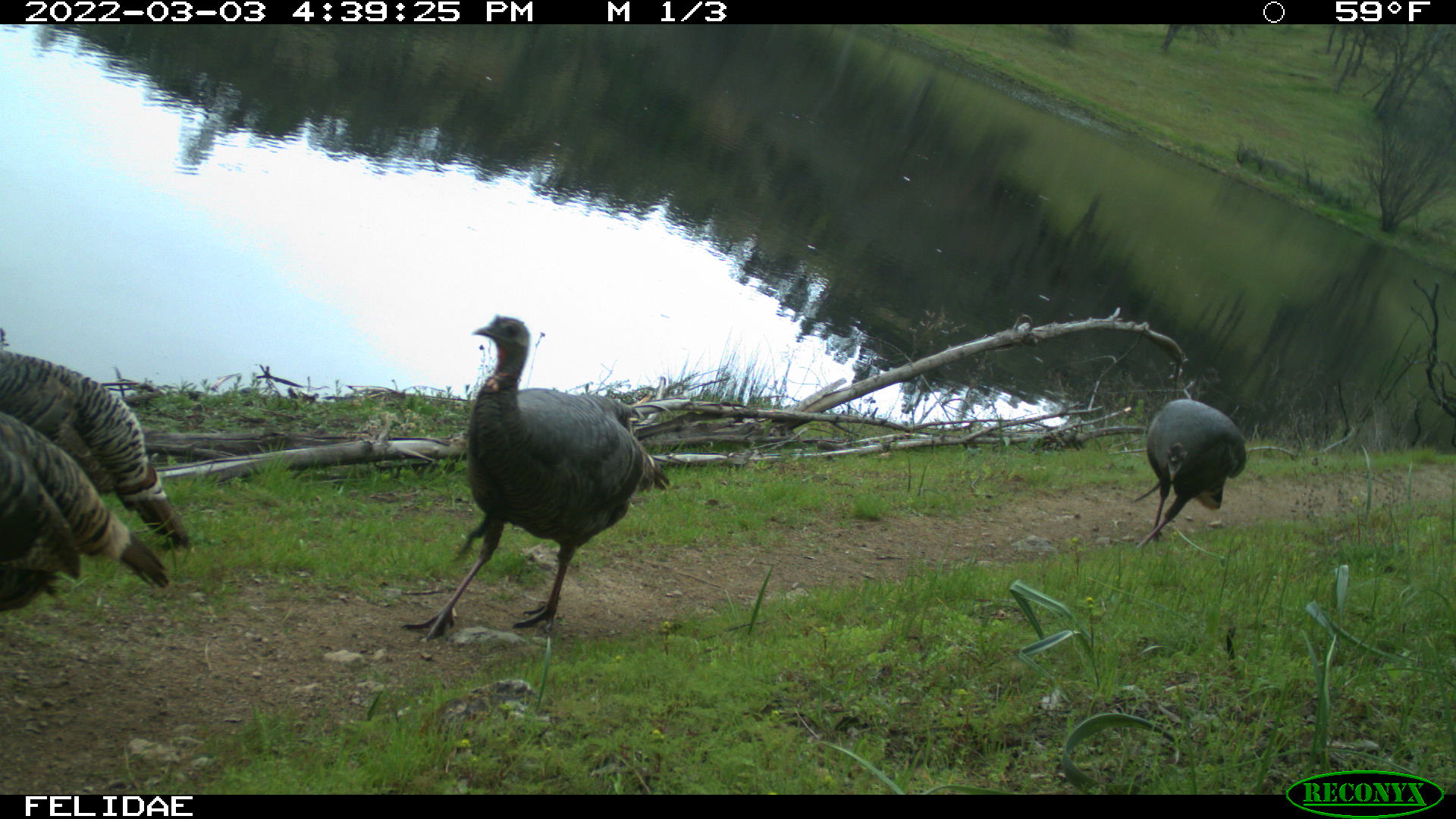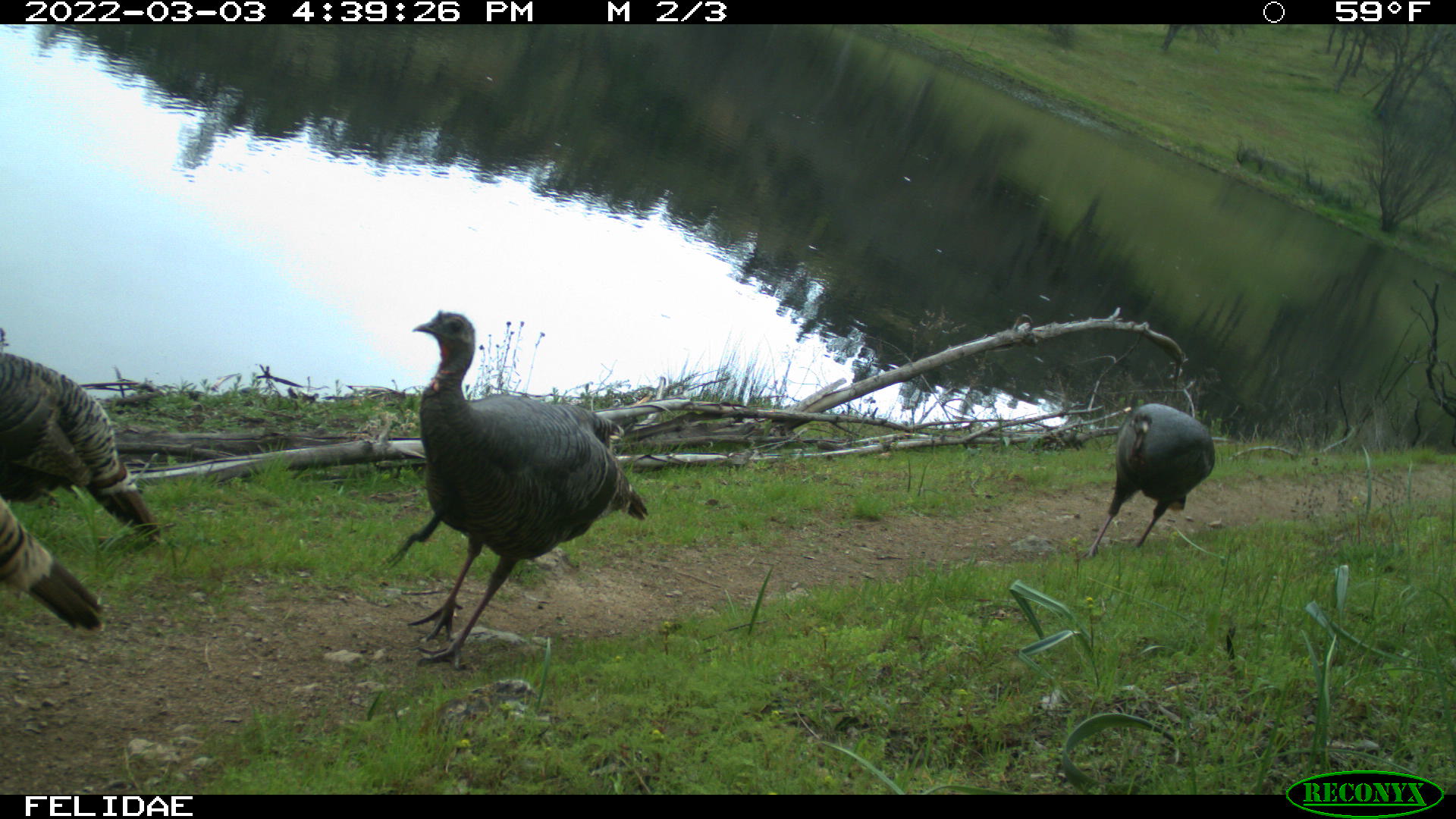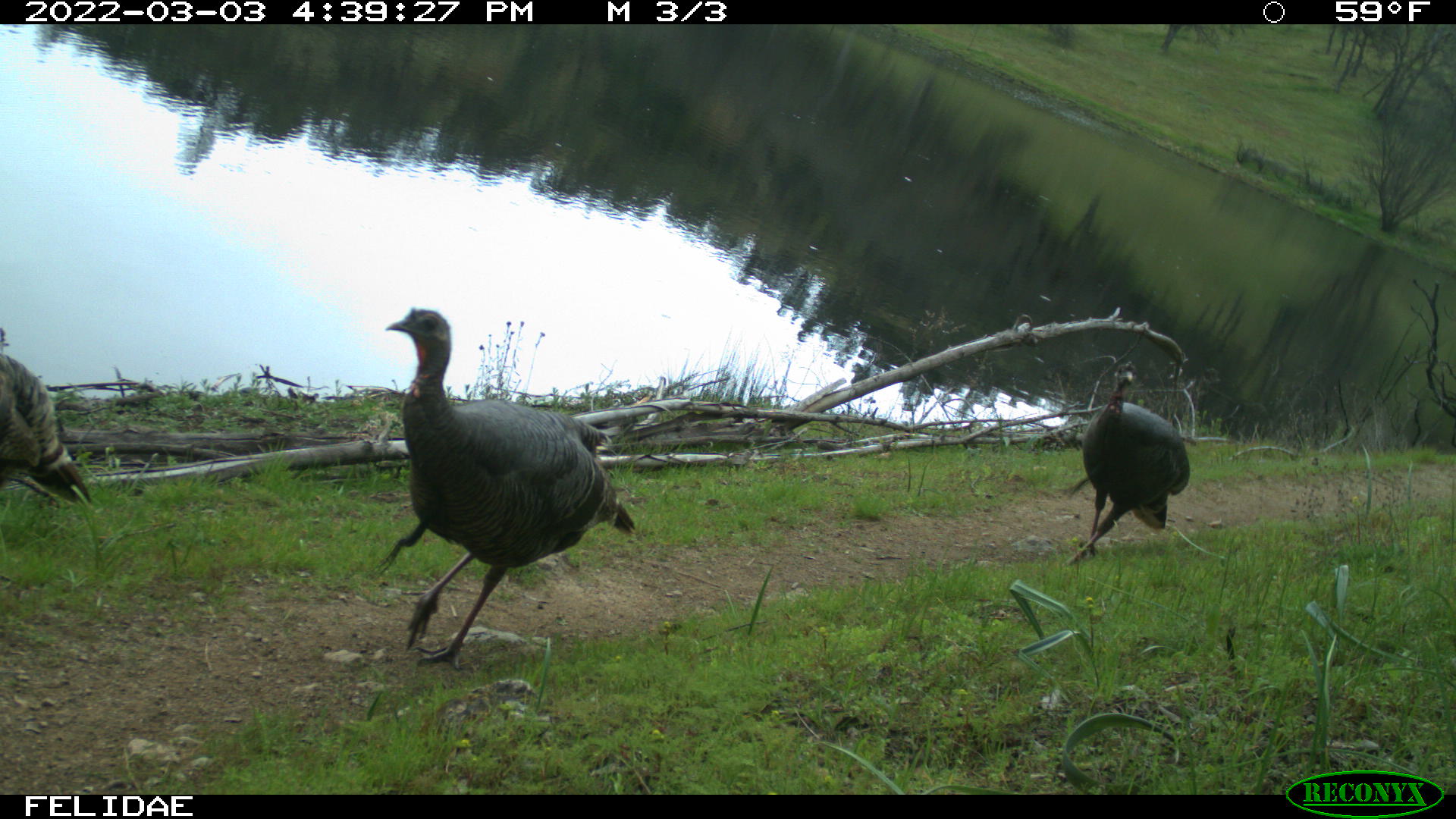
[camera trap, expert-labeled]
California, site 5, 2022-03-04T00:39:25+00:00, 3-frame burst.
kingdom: Animalia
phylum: Chordata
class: Aves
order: Galliformes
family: Phasianidae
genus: Meleagris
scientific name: Meleagris gallopavo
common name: turkey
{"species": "turkey (Meleagris gallopavo)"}